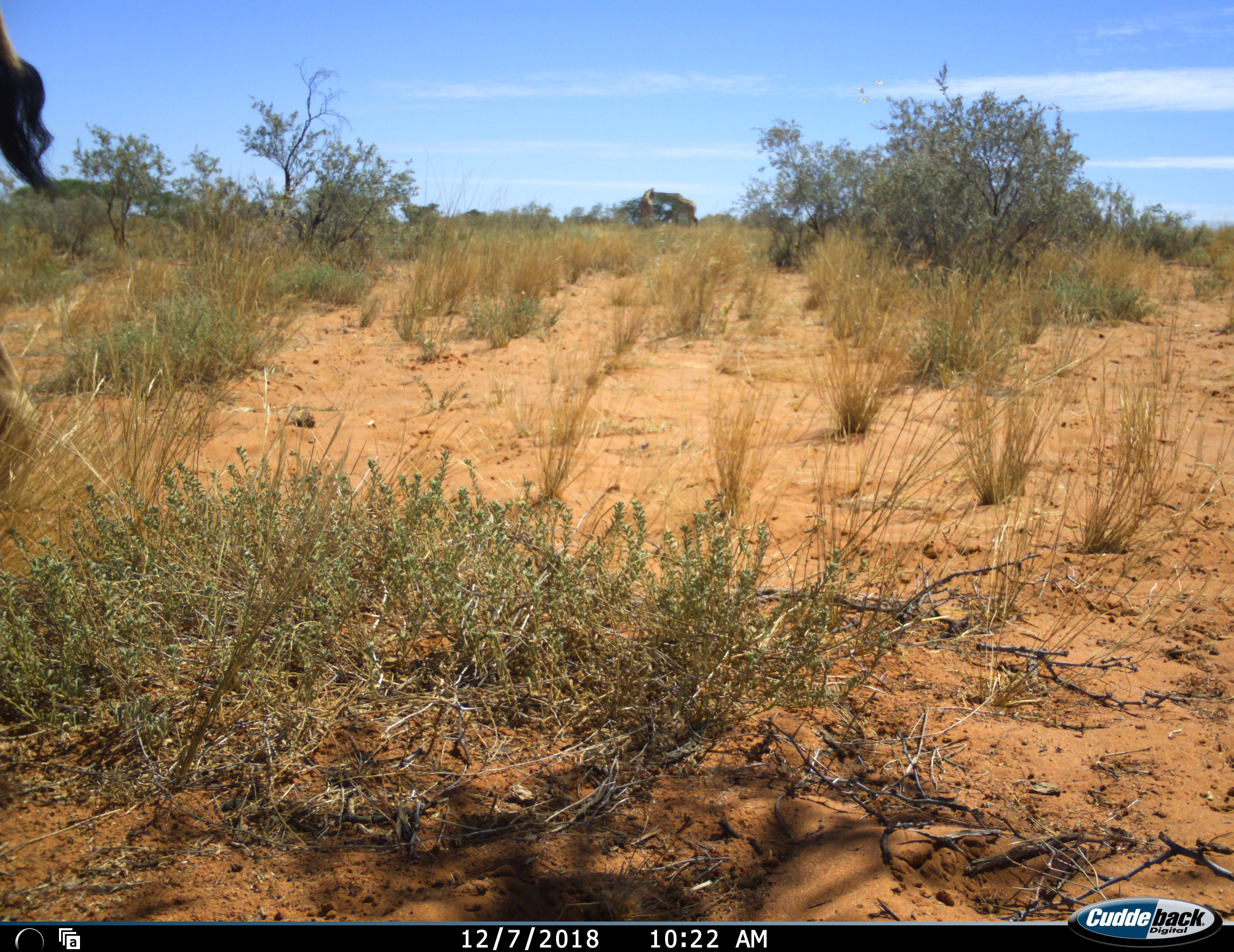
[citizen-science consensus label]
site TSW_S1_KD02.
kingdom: Animalia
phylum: Chordata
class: Mammalia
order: Artiodactyla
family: Giraffidae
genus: Giraffa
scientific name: Giraffa camelopardalis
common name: giraffe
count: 2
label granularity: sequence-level